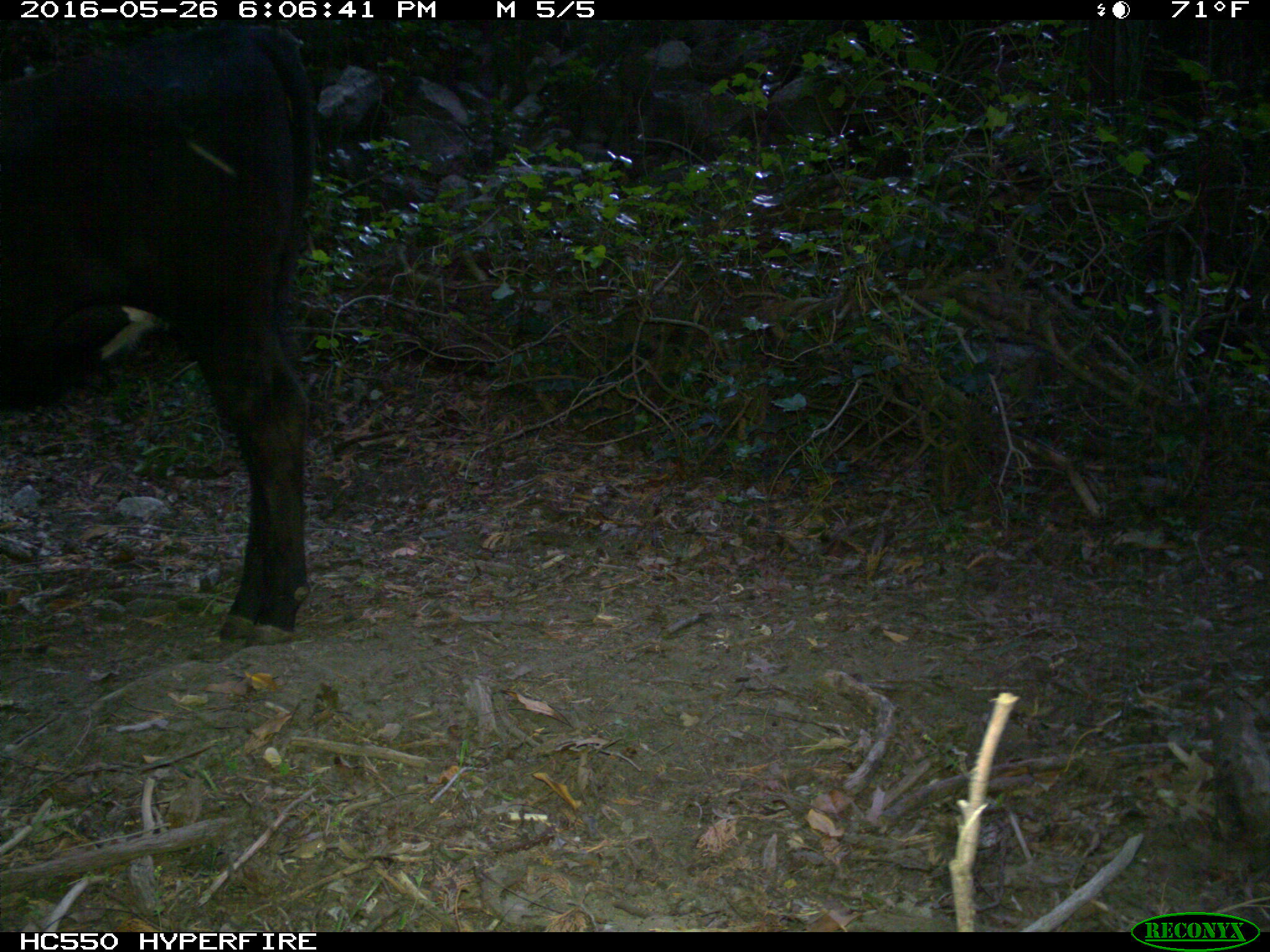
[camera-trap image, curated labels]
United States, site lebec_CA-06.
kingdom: Animalia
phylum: Chordata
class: Mammalia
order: Artiodactyla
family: Bovidae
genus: Bos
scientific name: Bos taurus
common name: domestic cow